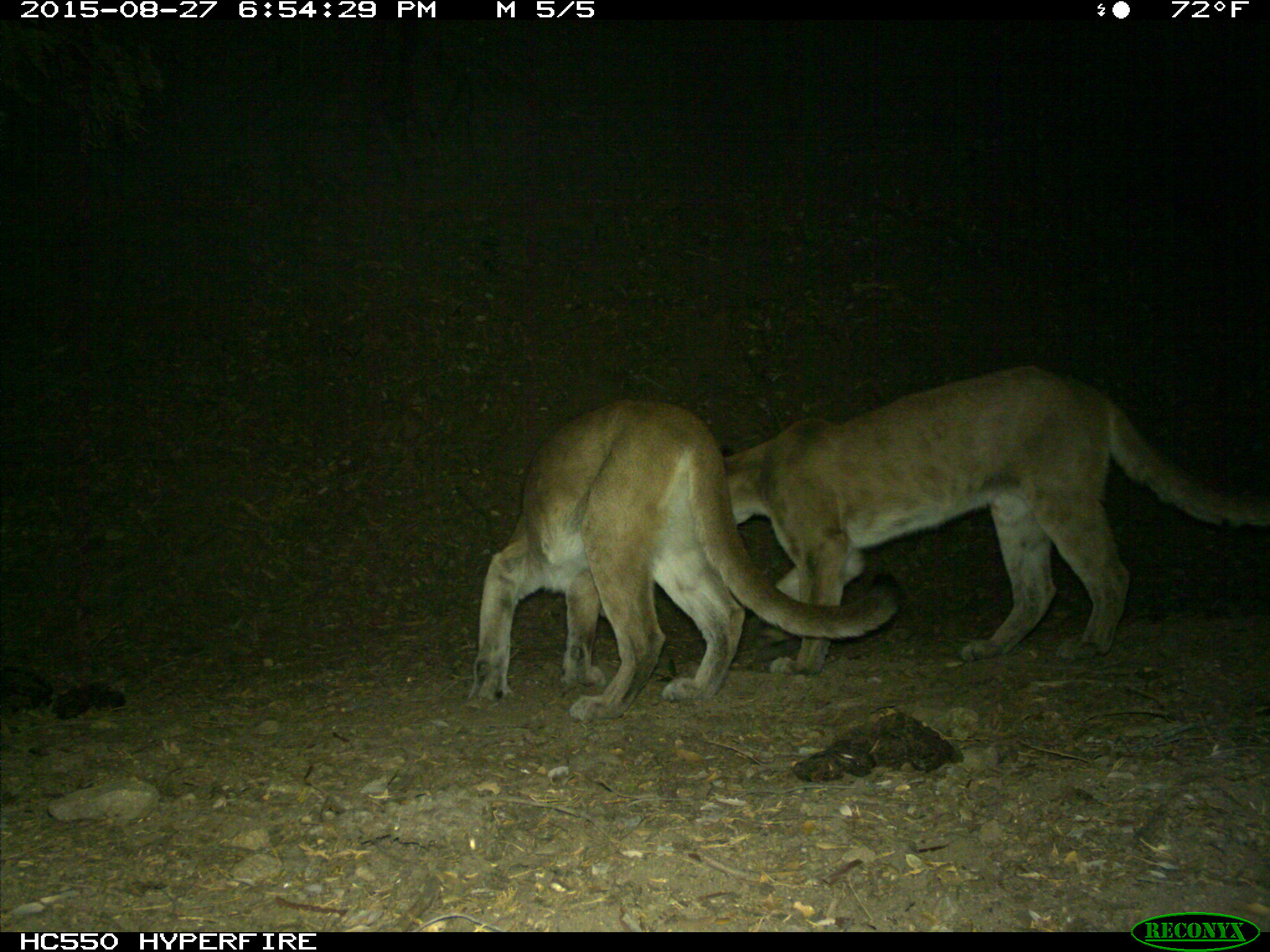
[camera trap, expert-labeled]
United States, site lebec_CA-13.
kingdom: Animalia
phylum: Chordata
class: Mammalia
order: Carnivora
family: Felidae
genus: Puma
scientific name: Puma concolor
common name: mountain lion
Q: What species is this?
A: Puma concolor (mountain lion).